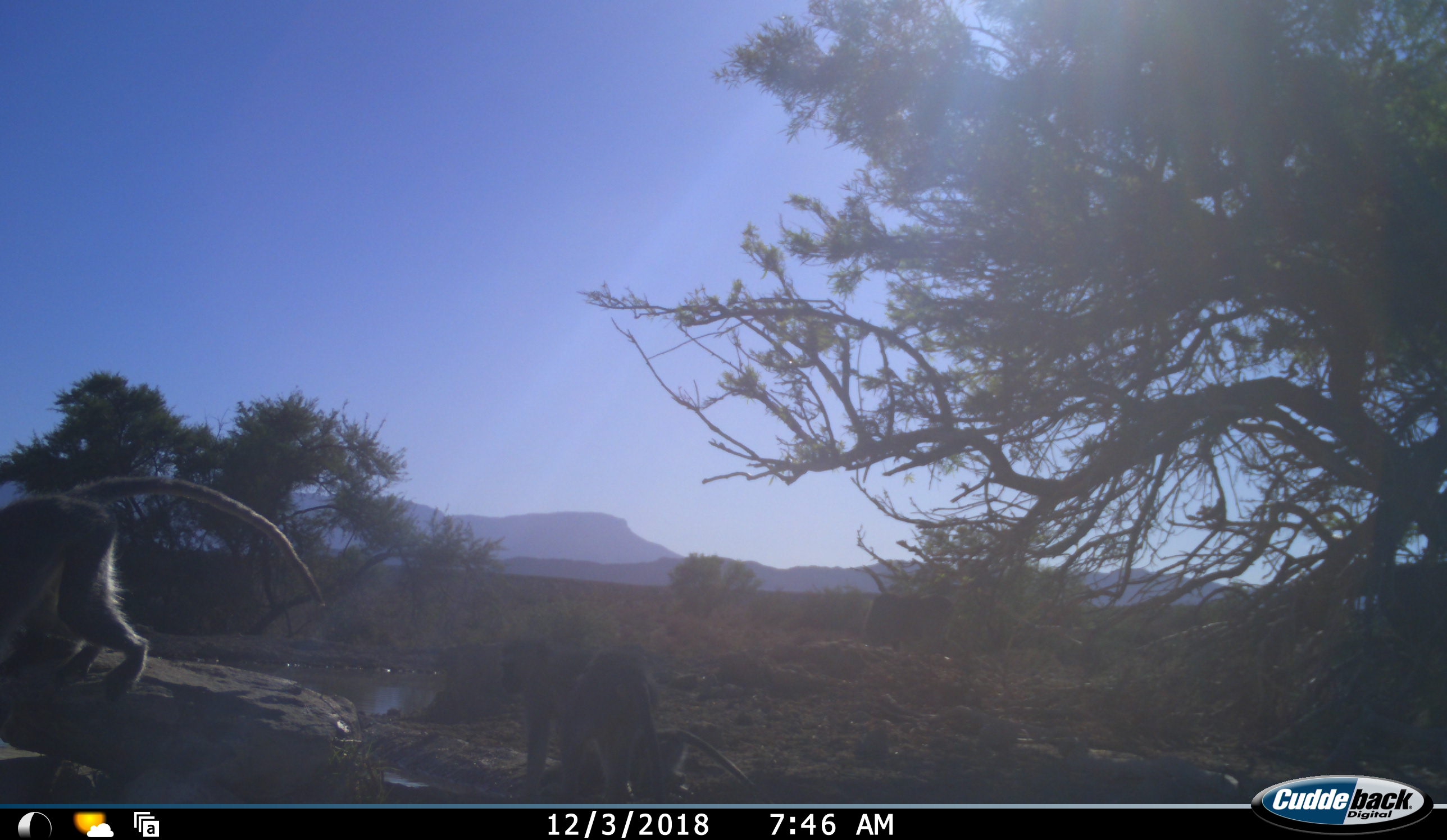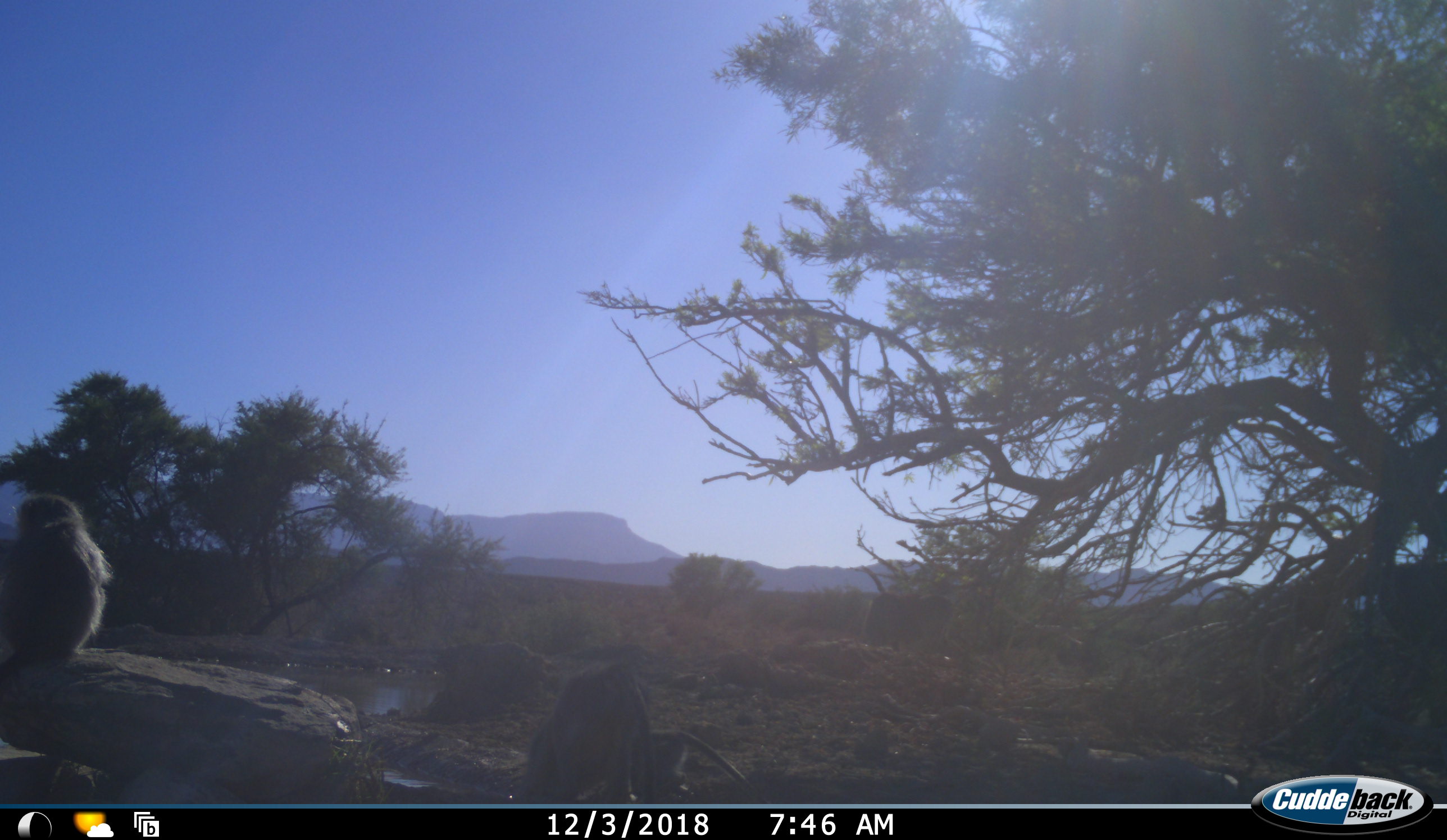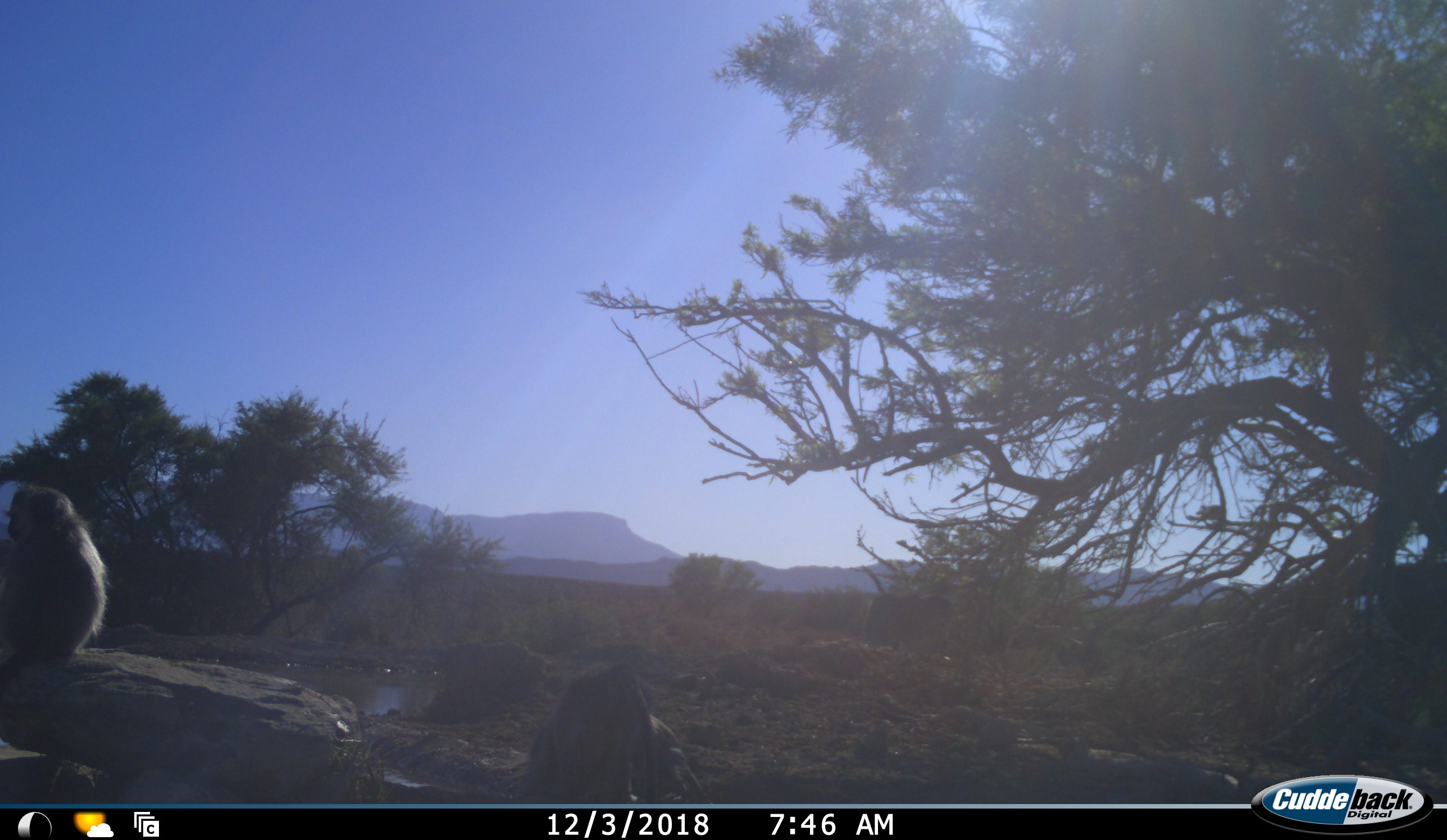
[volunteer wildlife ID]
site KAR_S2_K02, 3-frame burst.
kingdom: Animalia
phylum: Chordata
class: Mammalia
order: Primates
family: Cercopithecidae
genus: Chlorocebus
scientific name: Chlorocebus pygerythrus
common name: vervet monkey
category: monkeyvervet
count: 3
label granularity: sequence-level